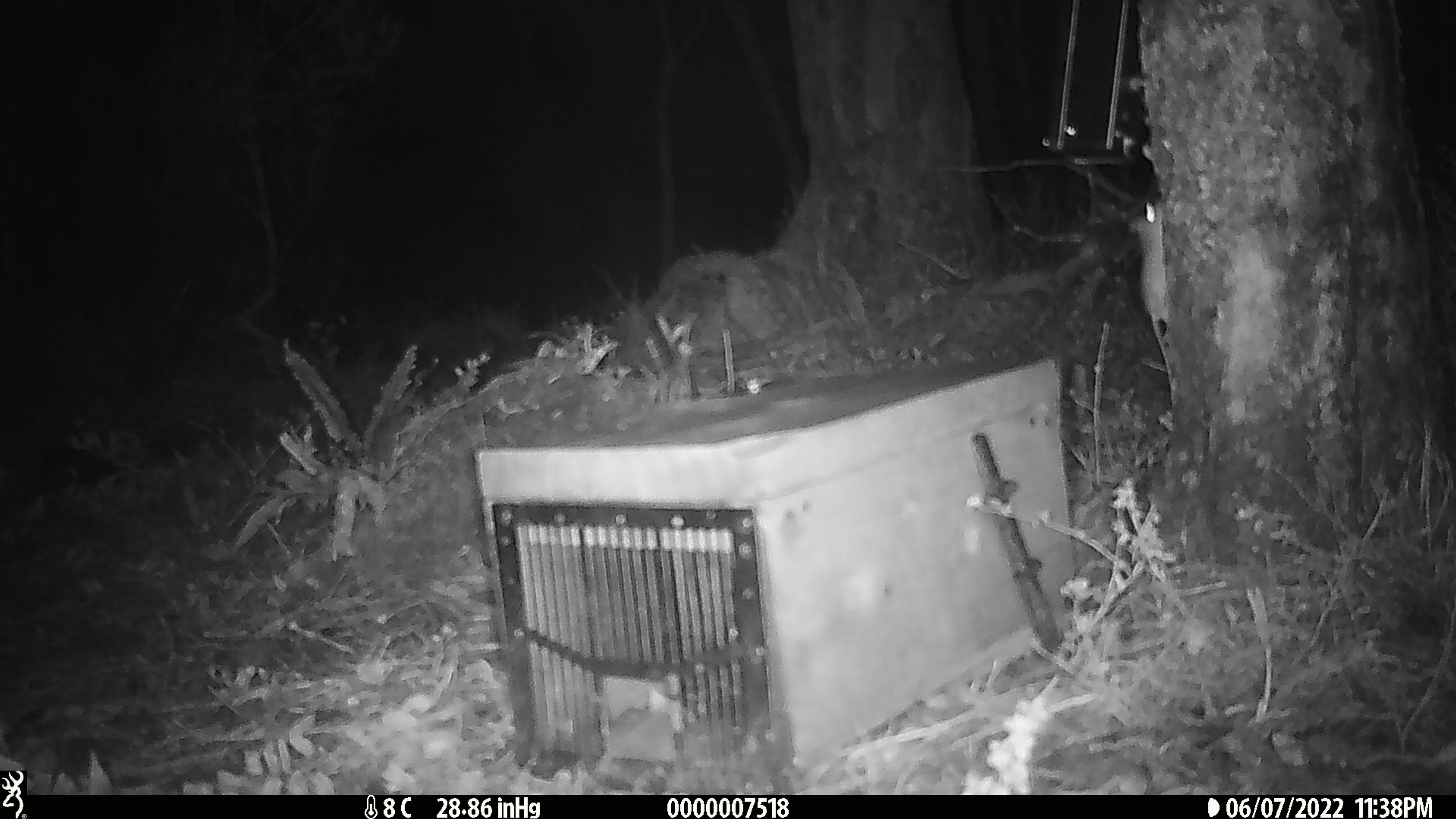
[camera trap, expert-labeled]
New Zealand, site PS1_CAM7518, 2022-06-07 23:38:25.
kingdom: Animalia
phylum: Chordata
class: Mammalia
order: Rodentia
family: Muridae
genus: Mus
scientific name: Mus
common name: mouse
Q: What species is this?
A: Mouse (Mus).